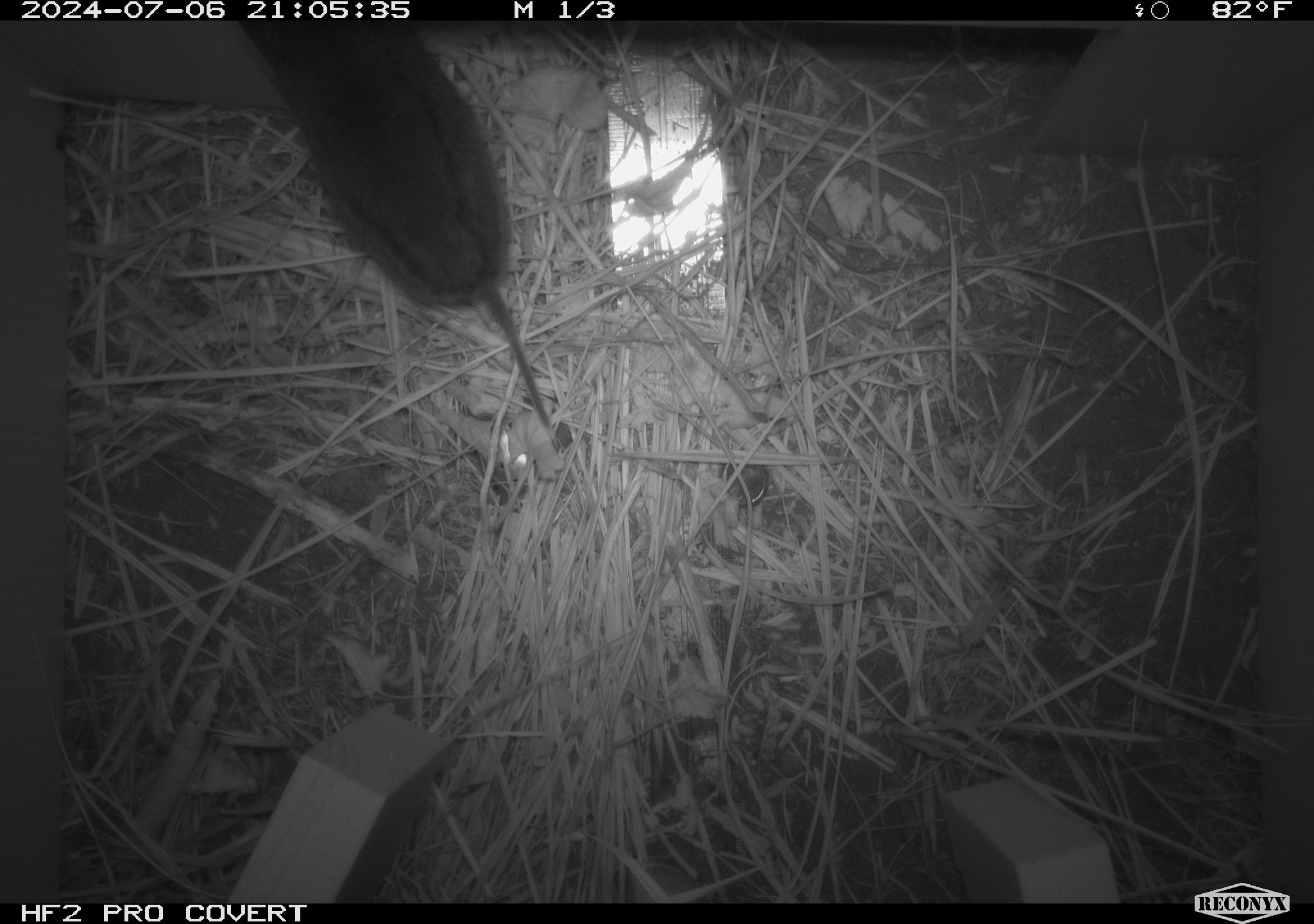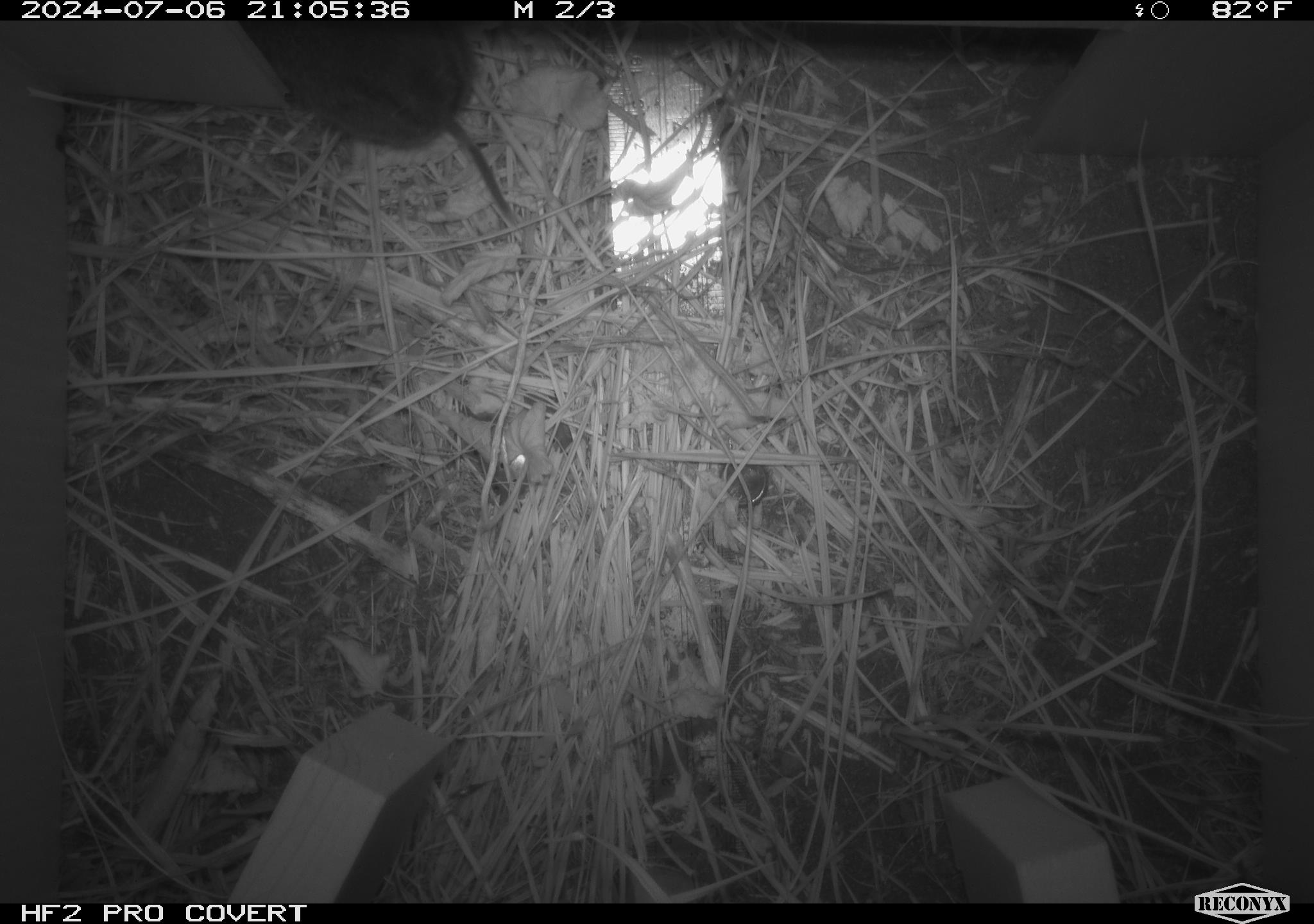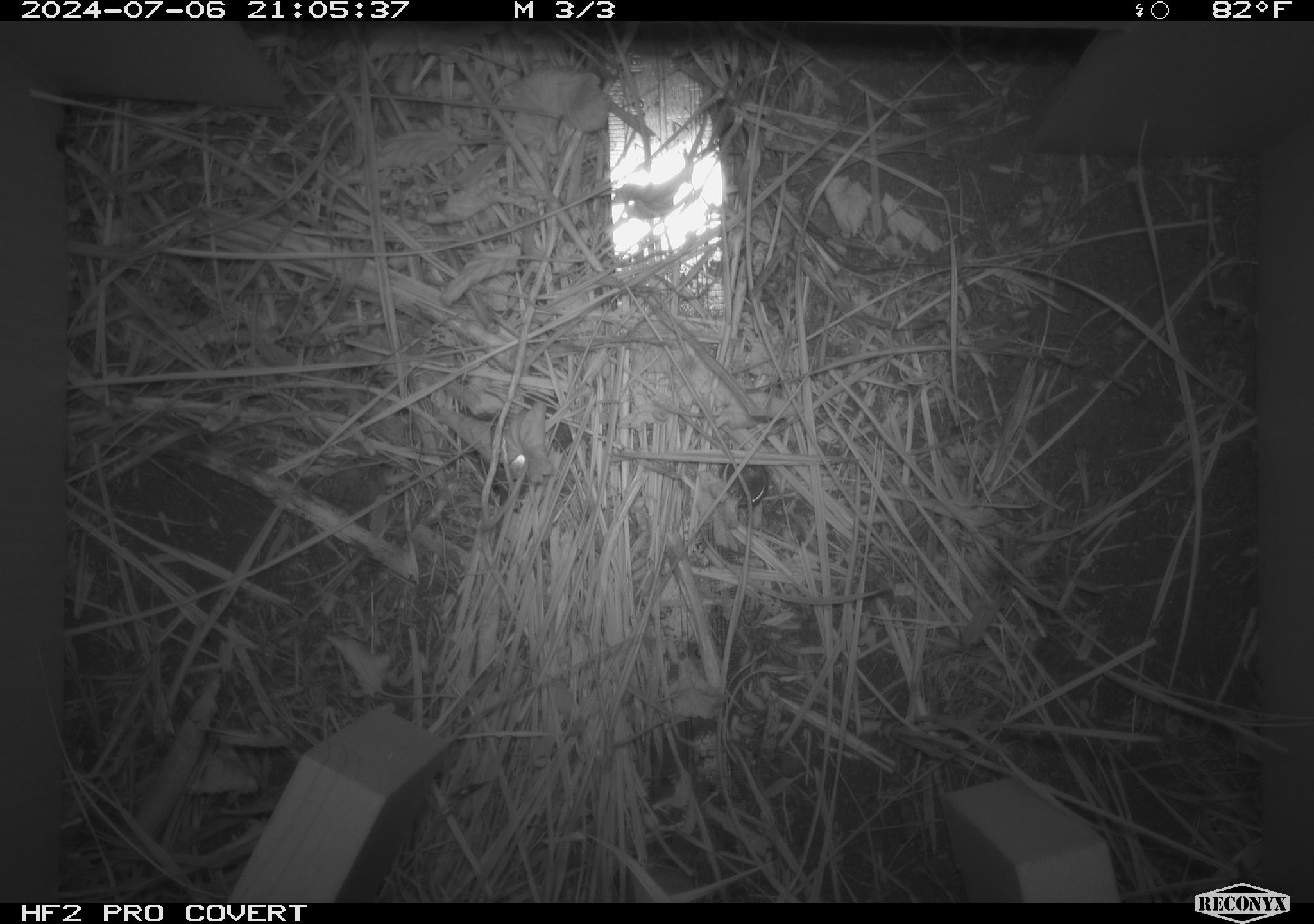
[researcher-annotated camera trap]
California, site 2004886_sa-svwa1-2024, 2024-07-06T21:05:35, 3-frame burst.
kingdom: Animalia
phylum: Chordata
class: Mammalia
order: Rodentia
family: Cricetidae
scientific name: Arvicolinae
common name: voles, lemmings, and muskrats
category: arvicolinae subfamily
Arvicolinae subfamily (voles, lemmings, and muskrats) (Arvicolinae).